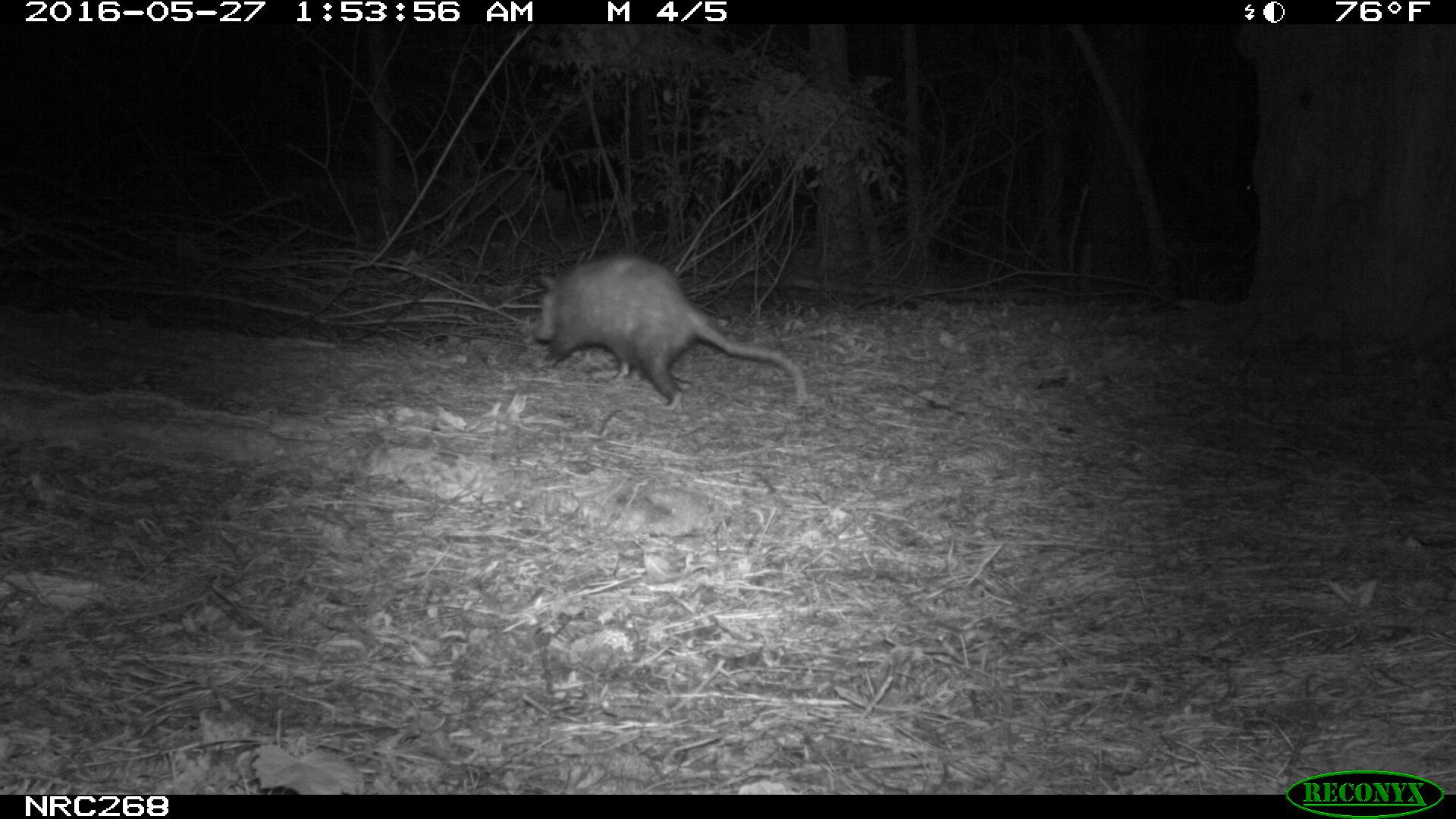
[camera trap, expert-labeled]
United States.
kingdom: Animalia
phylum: Chordata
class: Mammalia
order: Didelphimorphia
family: Didelphidae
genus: Didelphis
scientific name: Didelphis virginiana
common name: virginia opossum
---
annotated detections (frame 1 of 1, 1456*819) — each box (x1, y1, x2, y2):
Virginia Opossum: (521, 251, 822, 411)